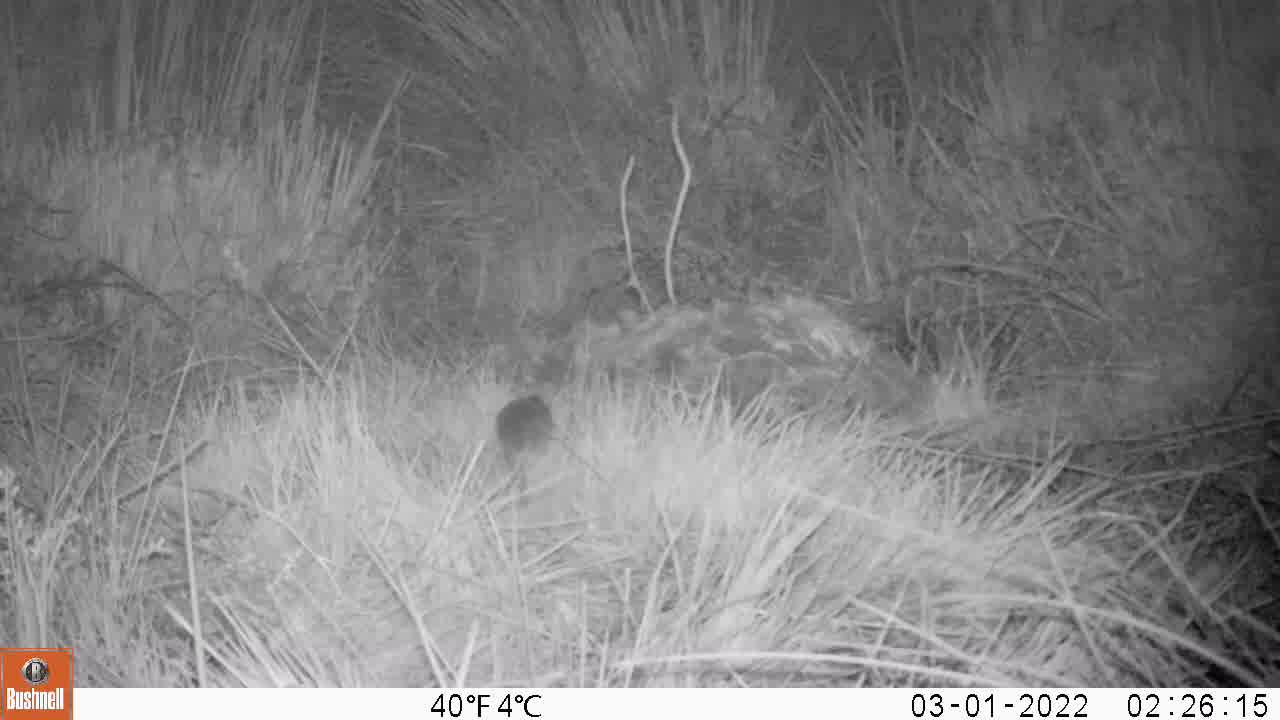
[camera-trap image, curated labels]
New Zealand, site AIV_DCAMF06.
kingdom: Animalia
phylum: Chordata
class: Mammalia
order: Rodentia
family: Muridae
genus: Mus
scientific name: Mus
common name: mouse